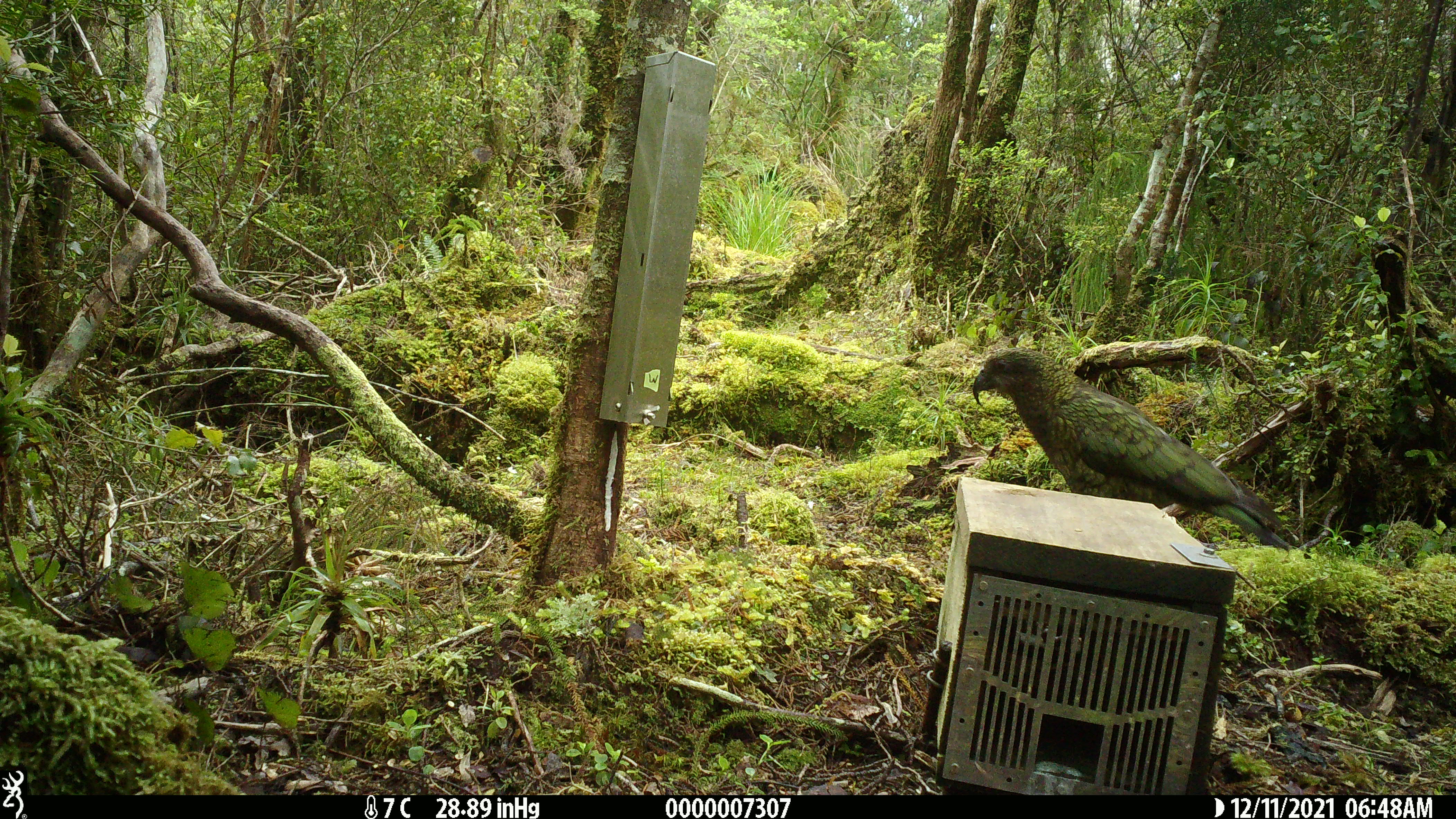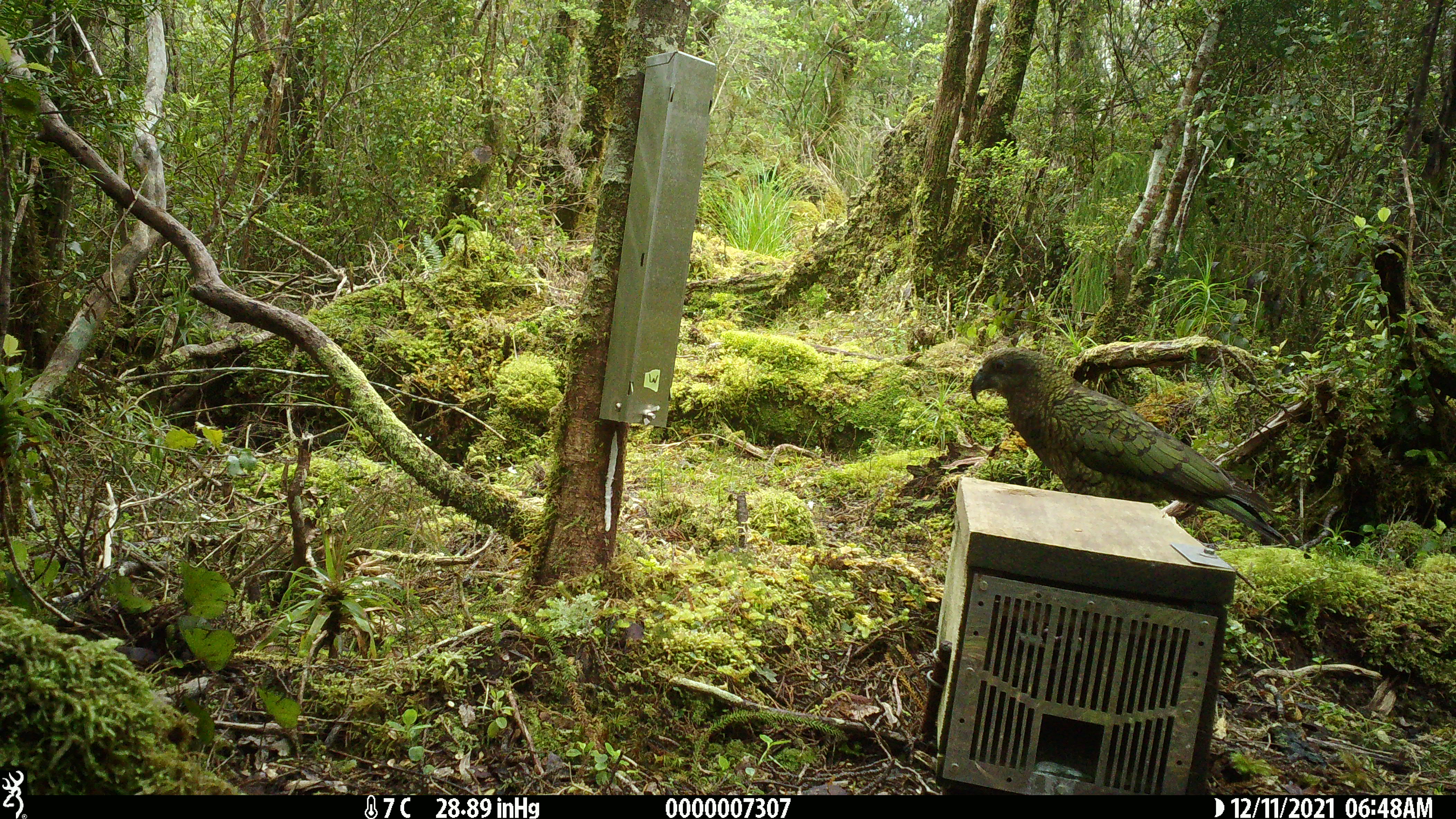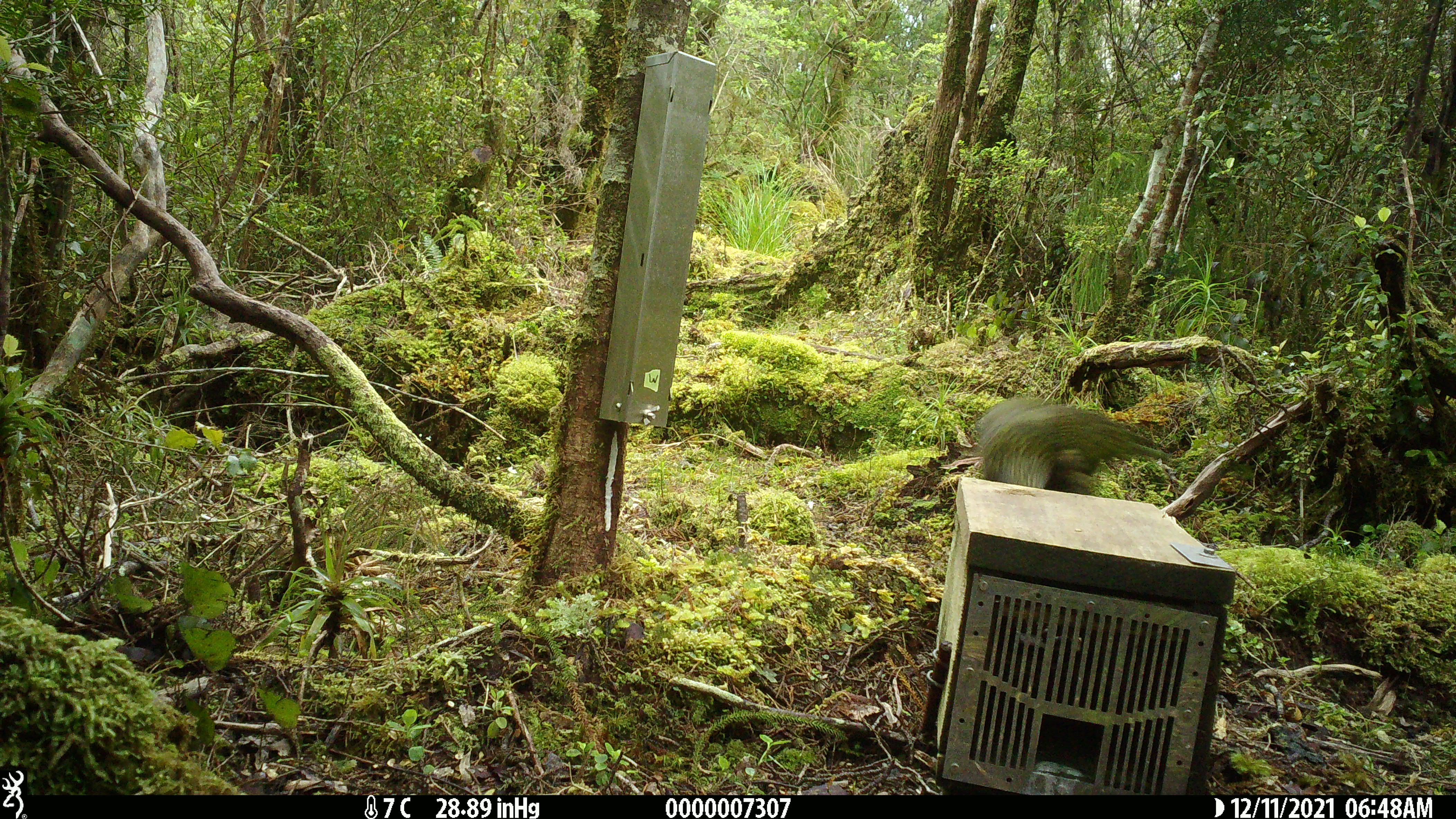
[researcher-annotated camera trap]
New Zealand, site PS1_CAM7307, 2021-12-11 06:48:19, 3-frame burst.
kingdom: Animalia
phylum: Chordata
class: Aves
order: Psittaciformes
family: Strigopidae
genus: Nestor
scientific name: Nestor notabilis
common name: kea